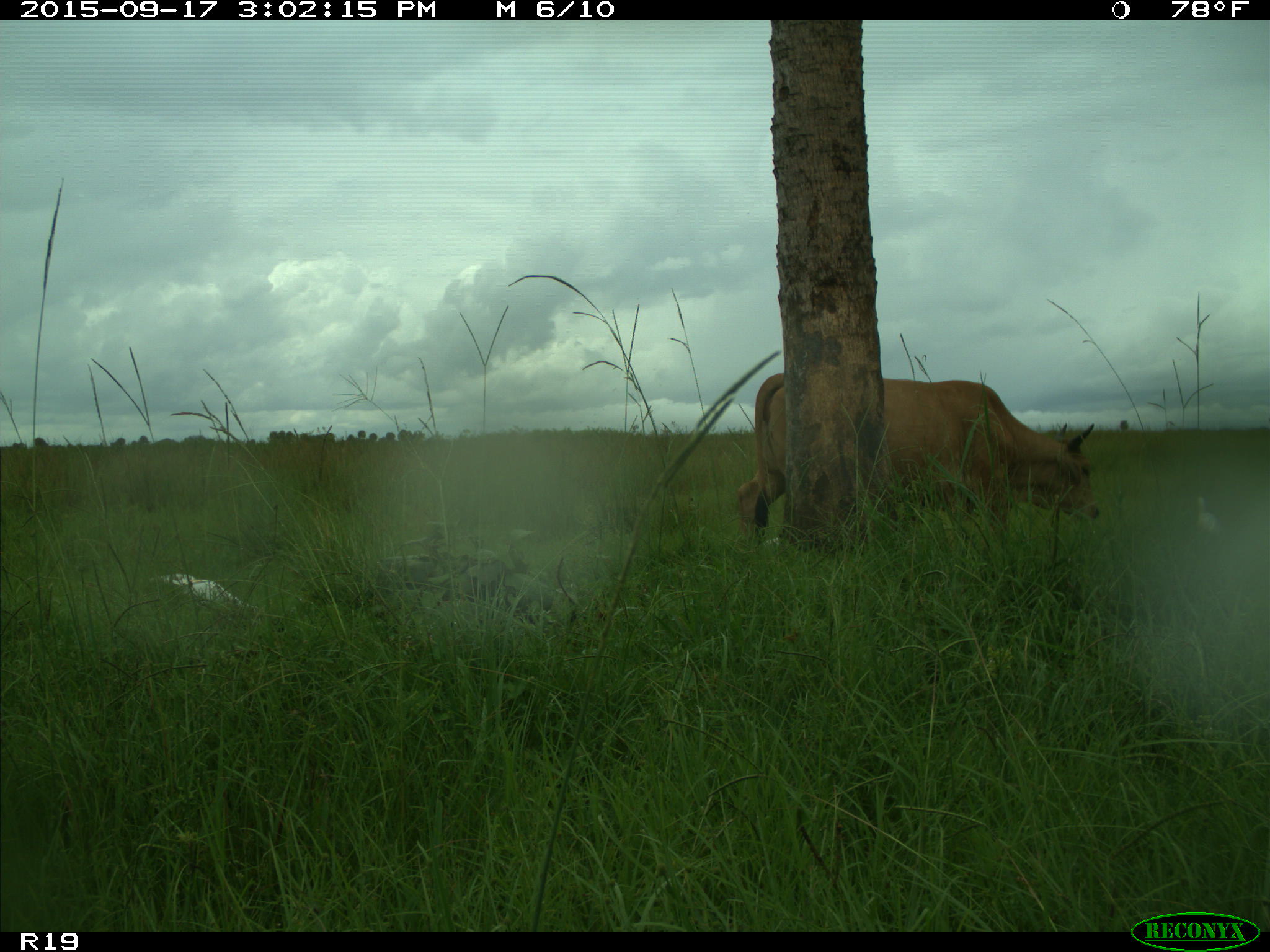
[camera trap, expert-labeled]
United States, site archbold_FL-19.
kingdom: Animalia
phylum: Chordata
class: Mammalia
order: Artiodactyla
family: Bovidae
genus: Bos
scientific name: Bos taurus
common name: domestic cow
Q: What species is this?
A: Bos taurus (domestic cow).